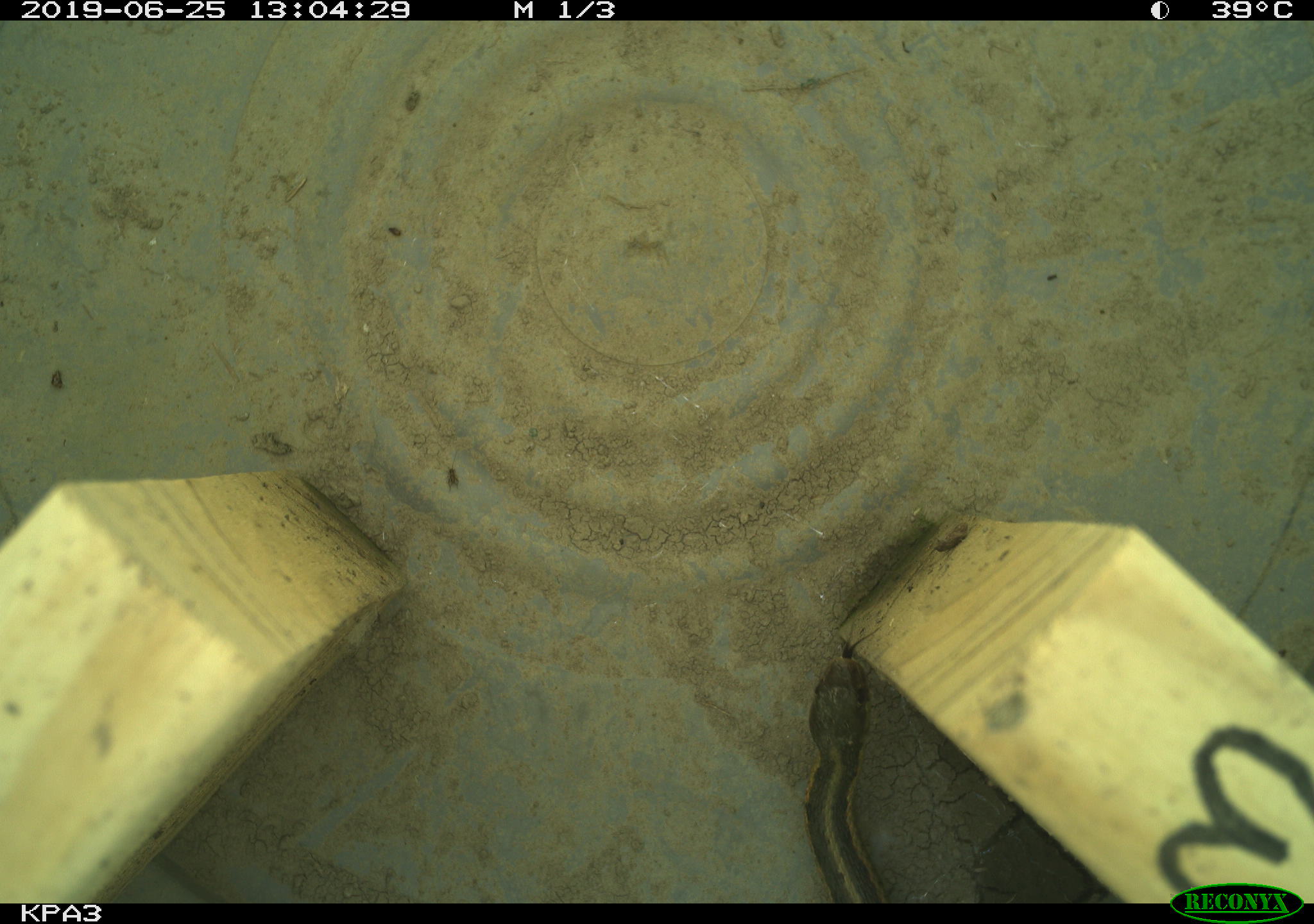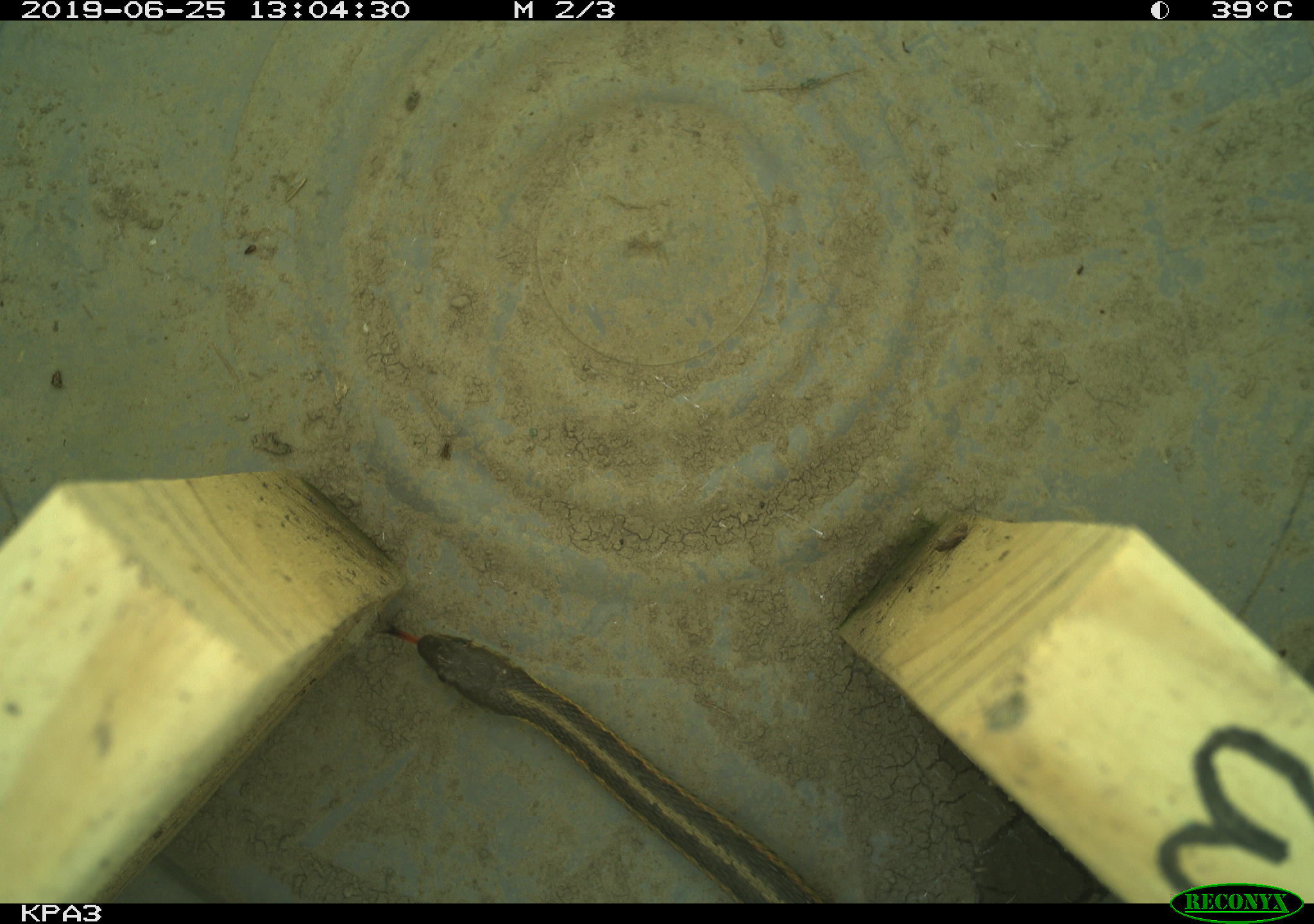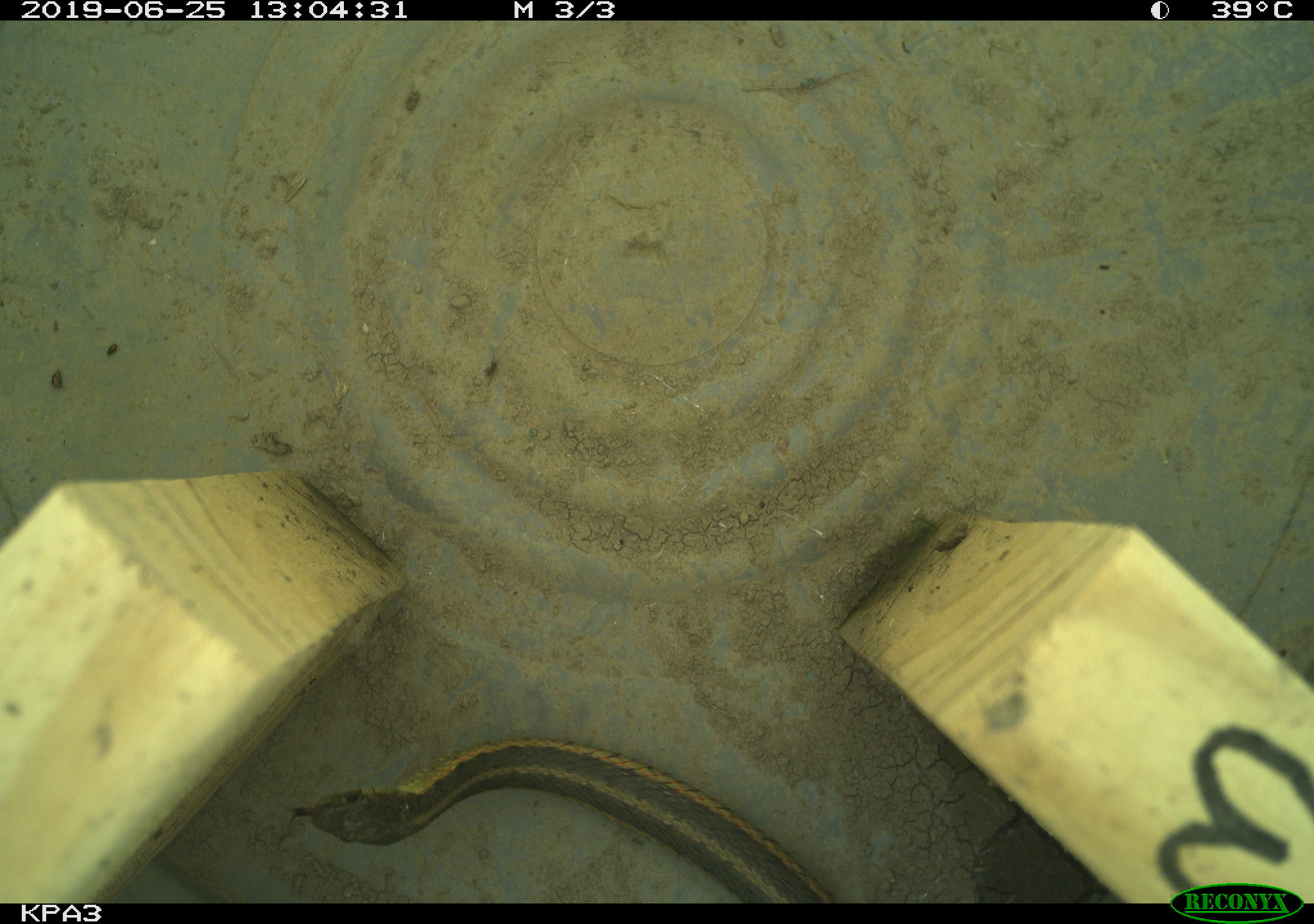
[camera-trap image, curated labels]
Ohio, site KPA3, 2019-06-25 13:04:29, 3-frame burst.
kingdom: Animalia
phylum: Chordata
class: Reptilia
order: Squamata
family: Colubridae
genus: Thamnophis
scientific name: Thamnophis sirtalis sirtalis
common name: eastern gartersnake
Eastern gartersnake (Thamnophis sirtalis sirtalis).